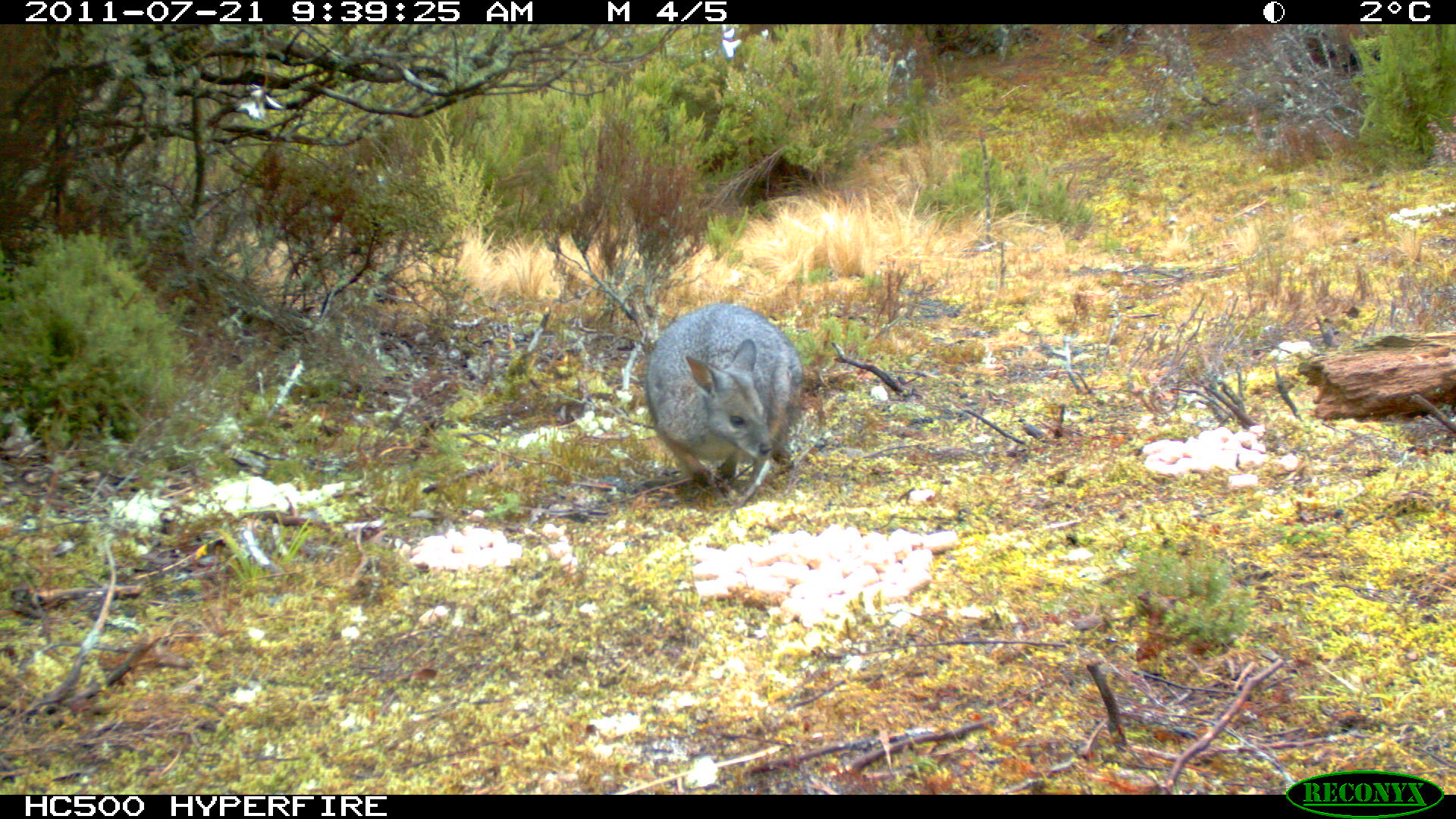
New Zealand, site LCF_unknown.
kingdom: Animalia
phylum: Chordata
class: Mammalia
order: Diprotodontia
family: Macropodidae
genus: Notamacropus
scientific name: Notamacropus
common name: wallaby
Wallaby (Notamacropus).